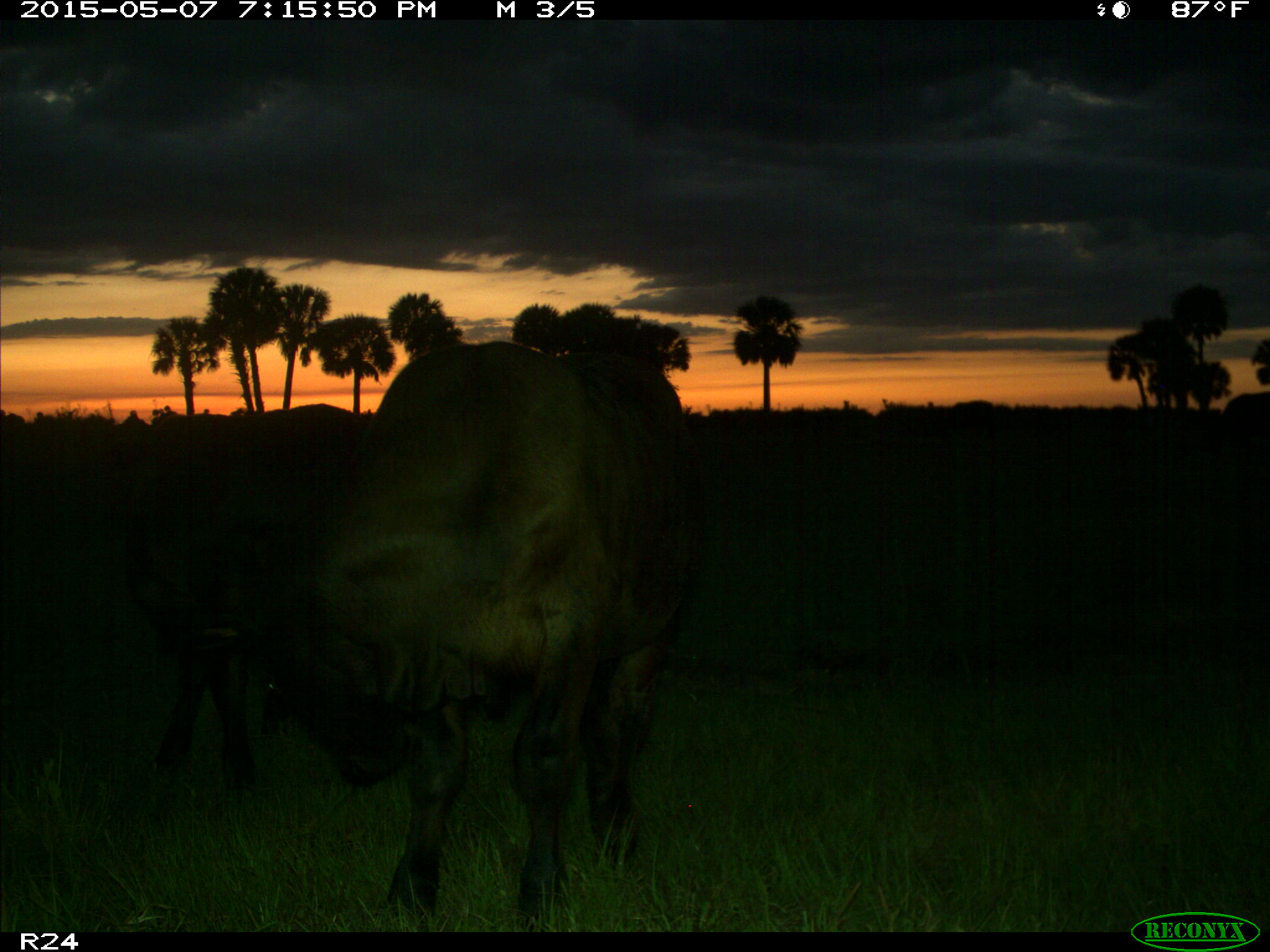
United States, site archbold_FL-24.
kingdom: Animalia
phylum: Chordata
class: Mammalia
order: Artiodactyla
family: Bovidae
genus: Bos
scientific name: Bos taurus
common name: domestic cow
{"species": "Bos taurus (domestic cow)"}